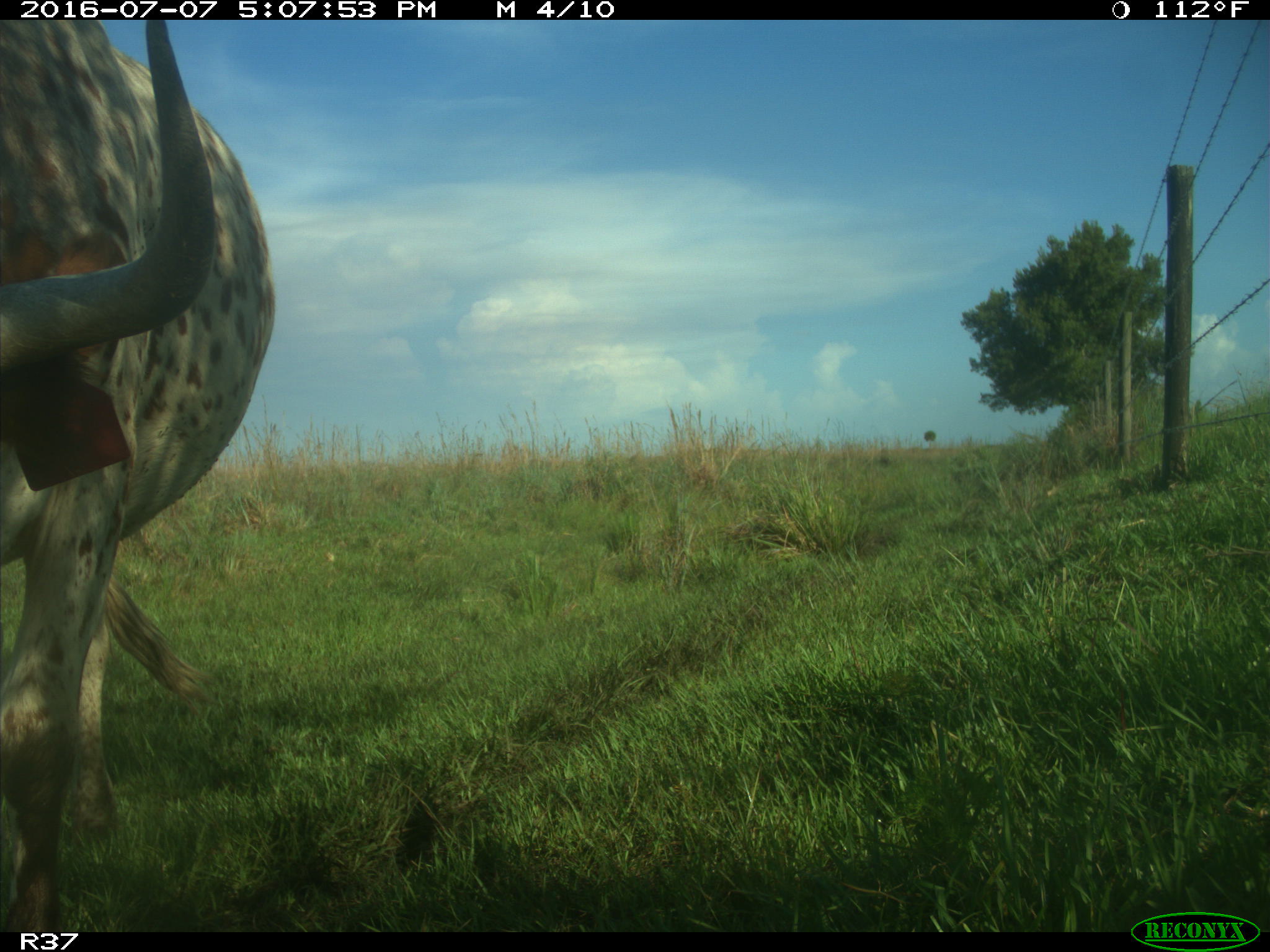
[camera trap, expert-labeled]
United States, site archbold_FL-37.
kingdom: Animalia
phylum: Chordata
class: Mammalia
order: Artiodactyla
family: Bovidae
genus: Bos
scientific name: Bos taurus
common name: domestic cow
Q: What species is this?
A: Bos taurus (domestic cow).